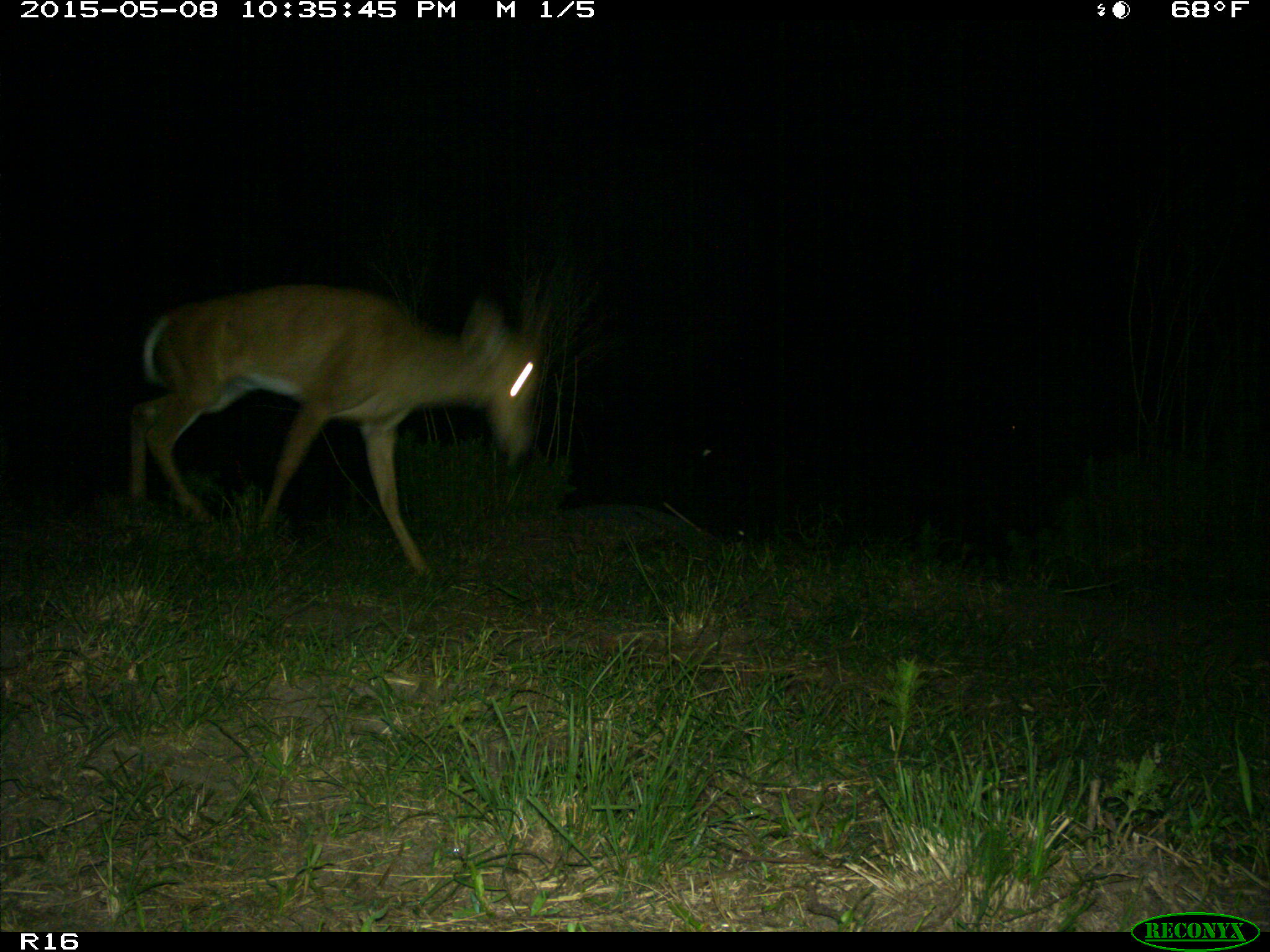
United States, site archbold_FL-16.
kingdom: Animalia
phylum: Chordata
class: Mammalia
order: Artiodactyla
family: Bovidae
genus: Bos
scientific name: Bos taurus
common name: domestic cow